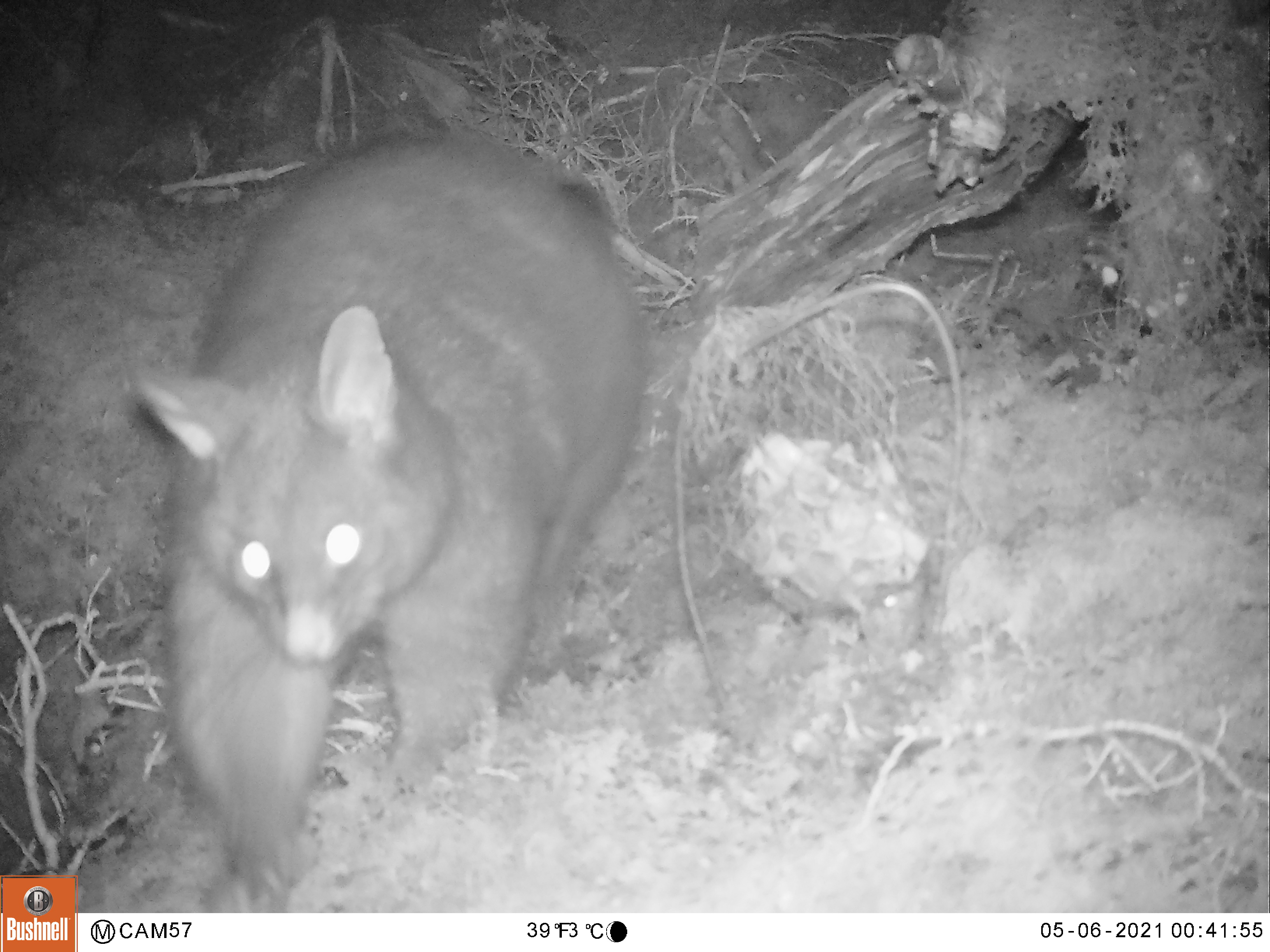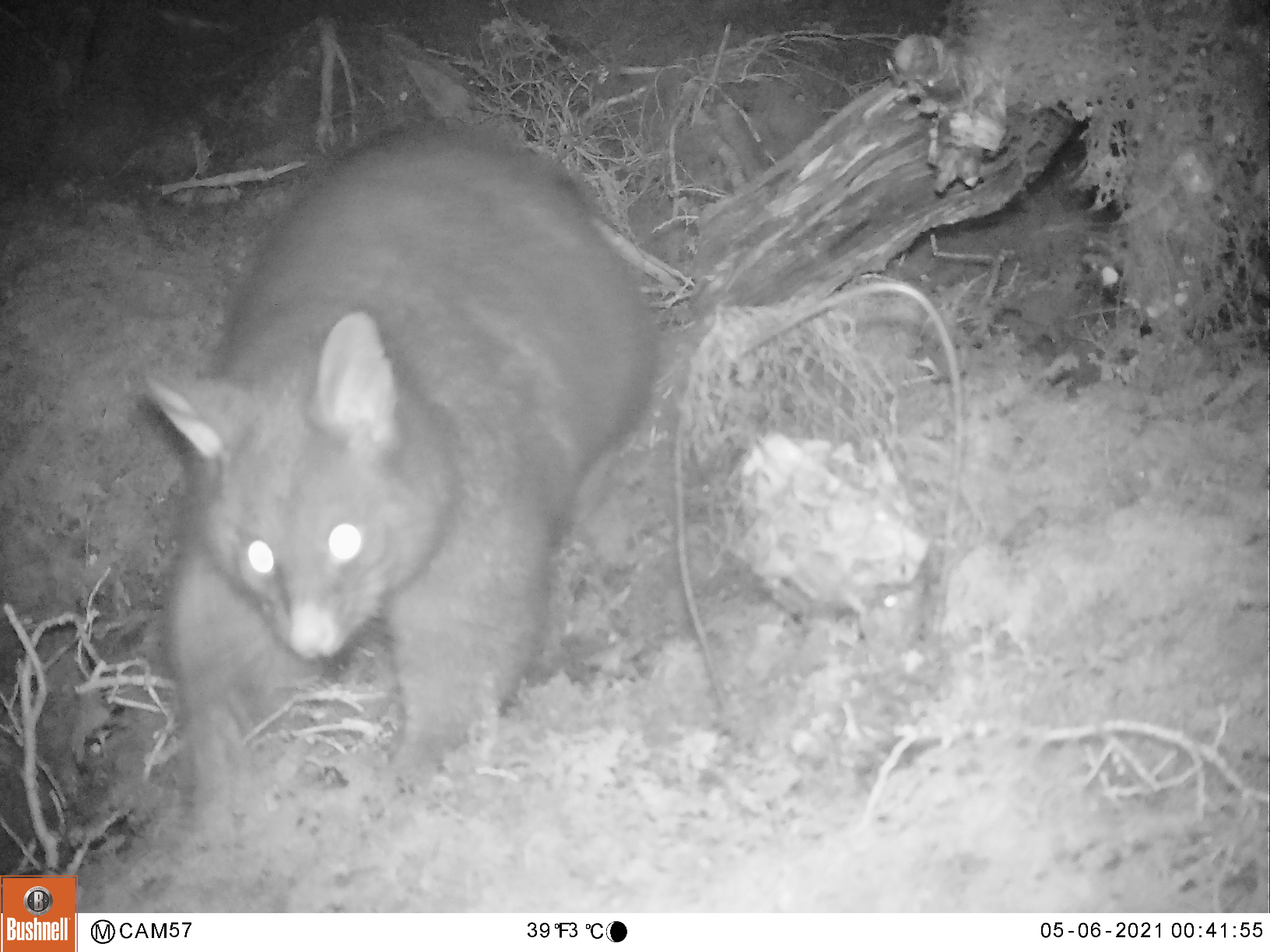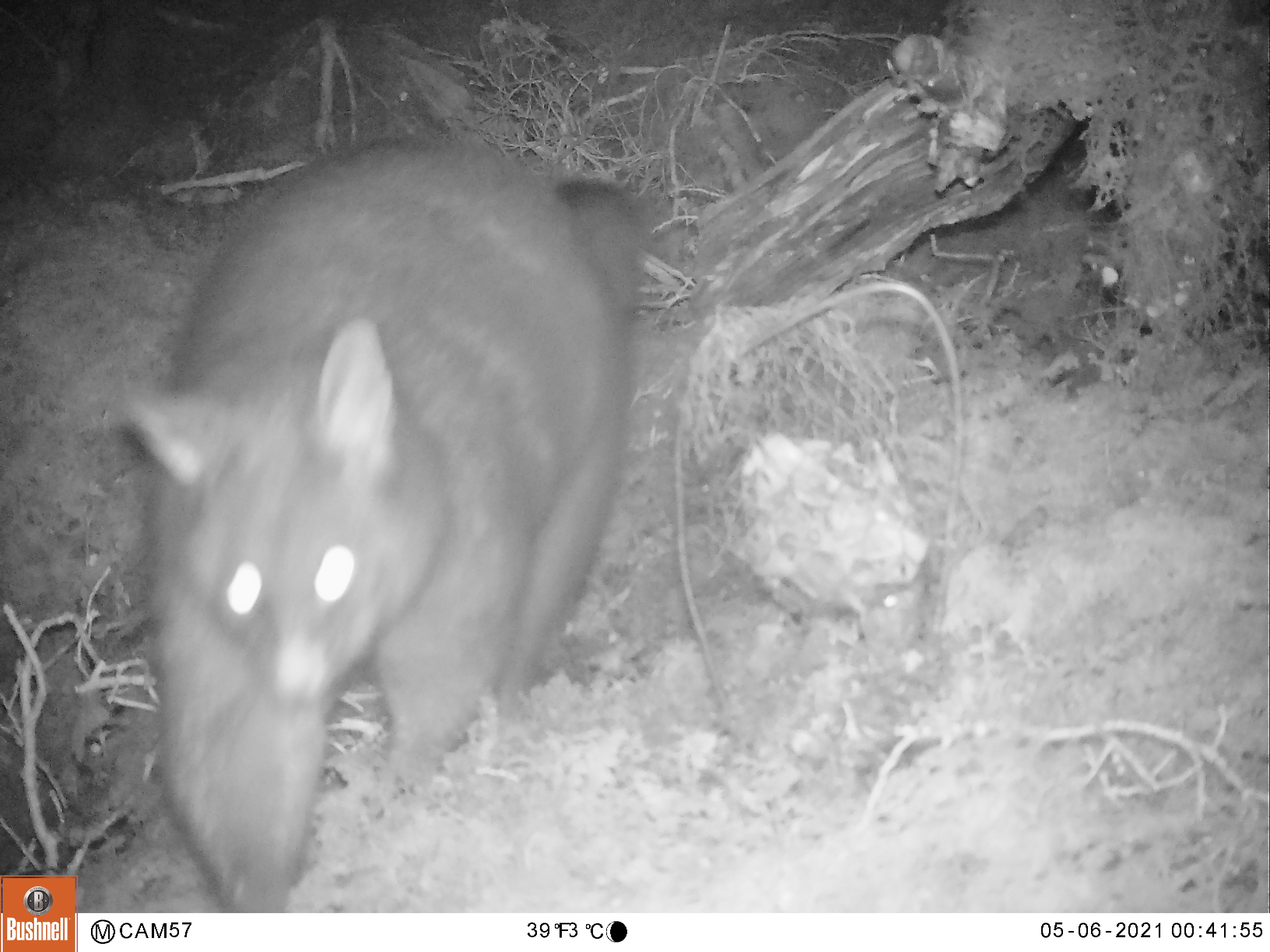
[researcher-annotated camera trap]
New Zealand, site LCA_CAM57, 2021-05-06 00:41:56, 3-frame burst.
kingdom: Animalia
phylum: Chordata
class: Mammalia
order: Diprotodontia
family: Phalangeridae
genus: Trichosurus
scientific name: Trichosurus vulpecula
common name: common brushtail possum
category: possum